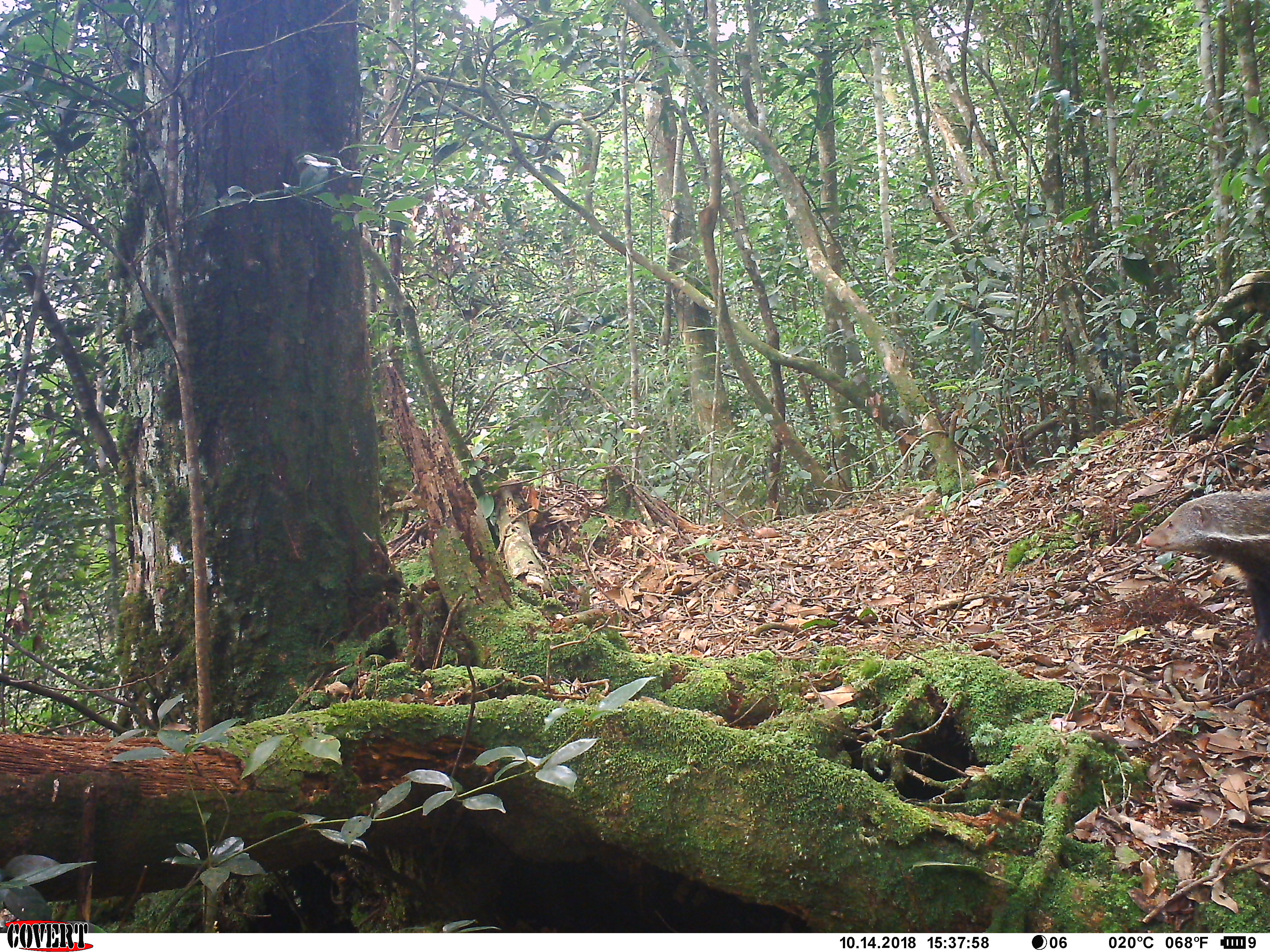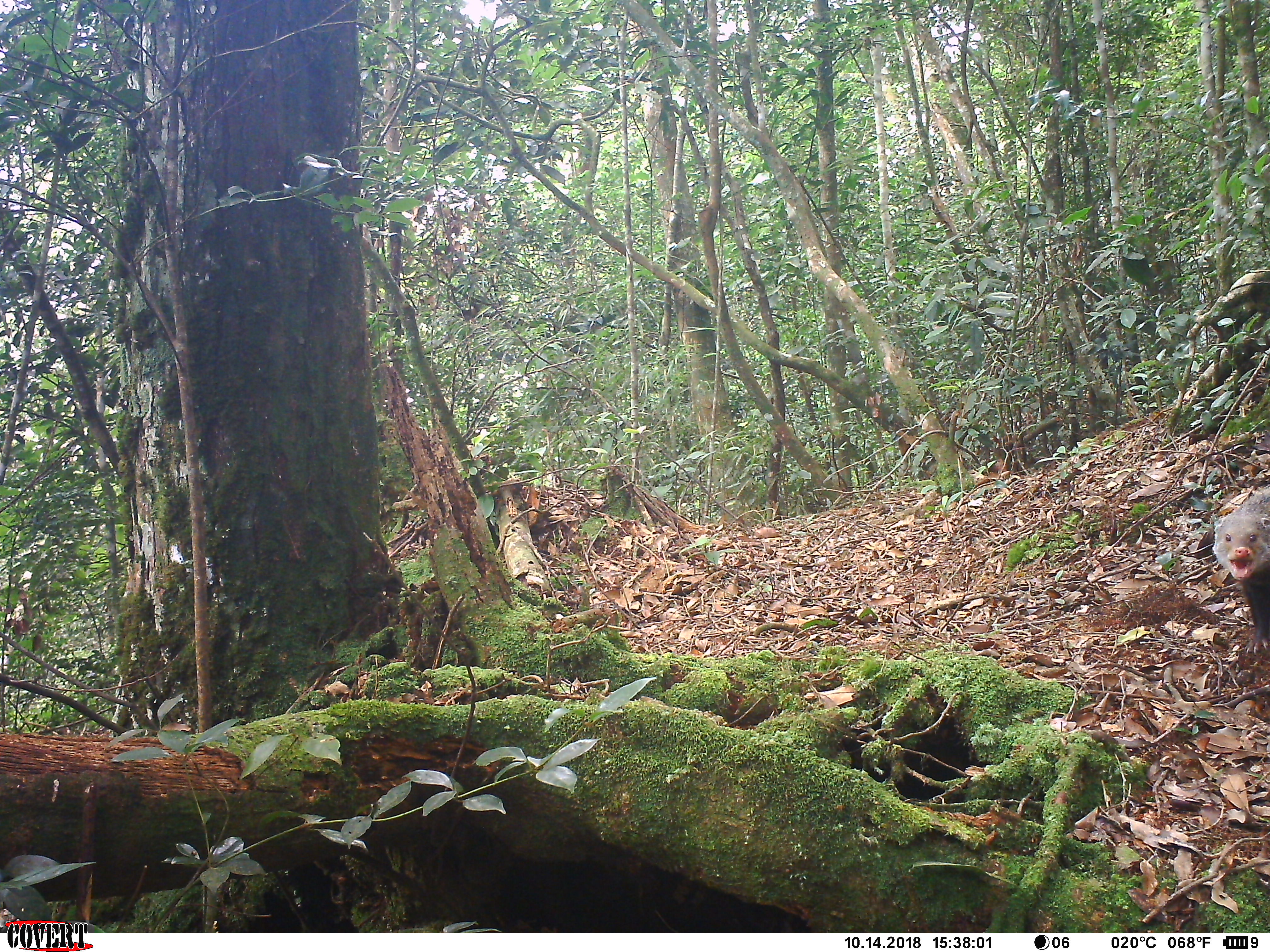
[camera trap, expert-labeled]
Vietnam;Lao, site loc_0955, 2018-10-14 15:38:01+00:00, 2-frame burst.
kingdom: Animalia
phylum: Chordata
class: Mammalia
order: Carnivora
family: Herpestidae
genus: Urva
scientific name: Urva urva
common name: crab-eating mongoose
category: crab eating mongoose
Crab eating mongoose (crab-eating mongoose) (Urva urva). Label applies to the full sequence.